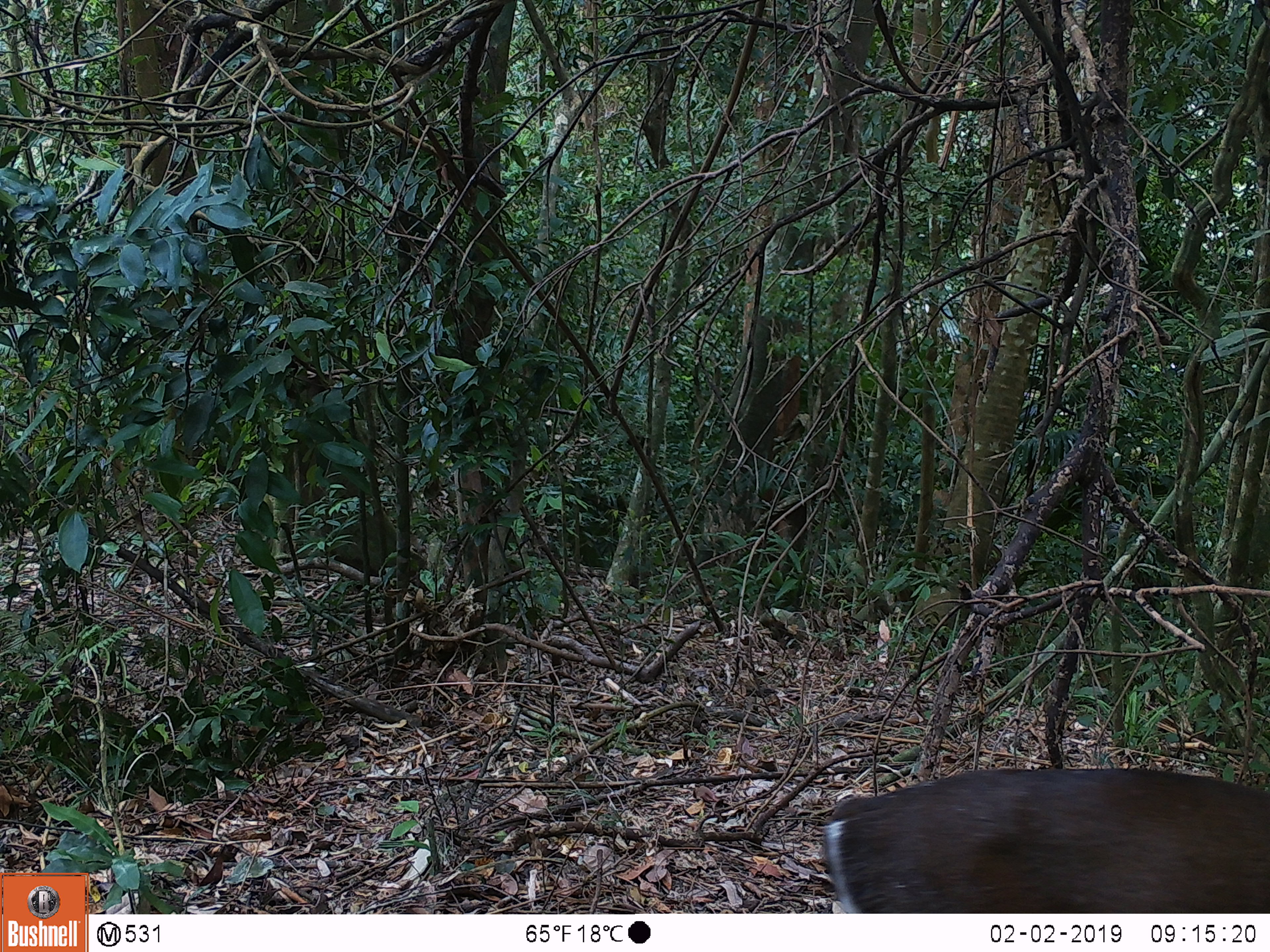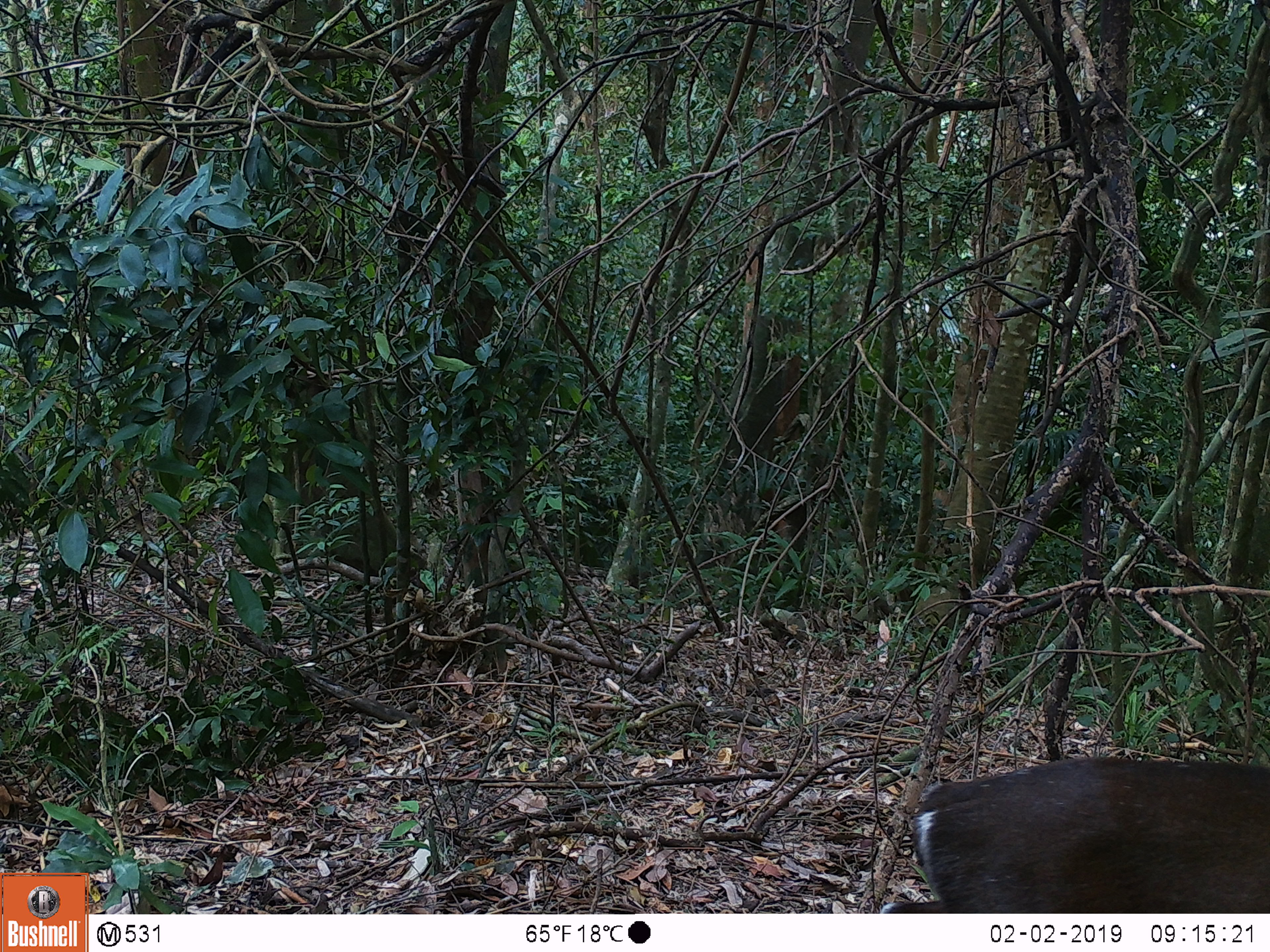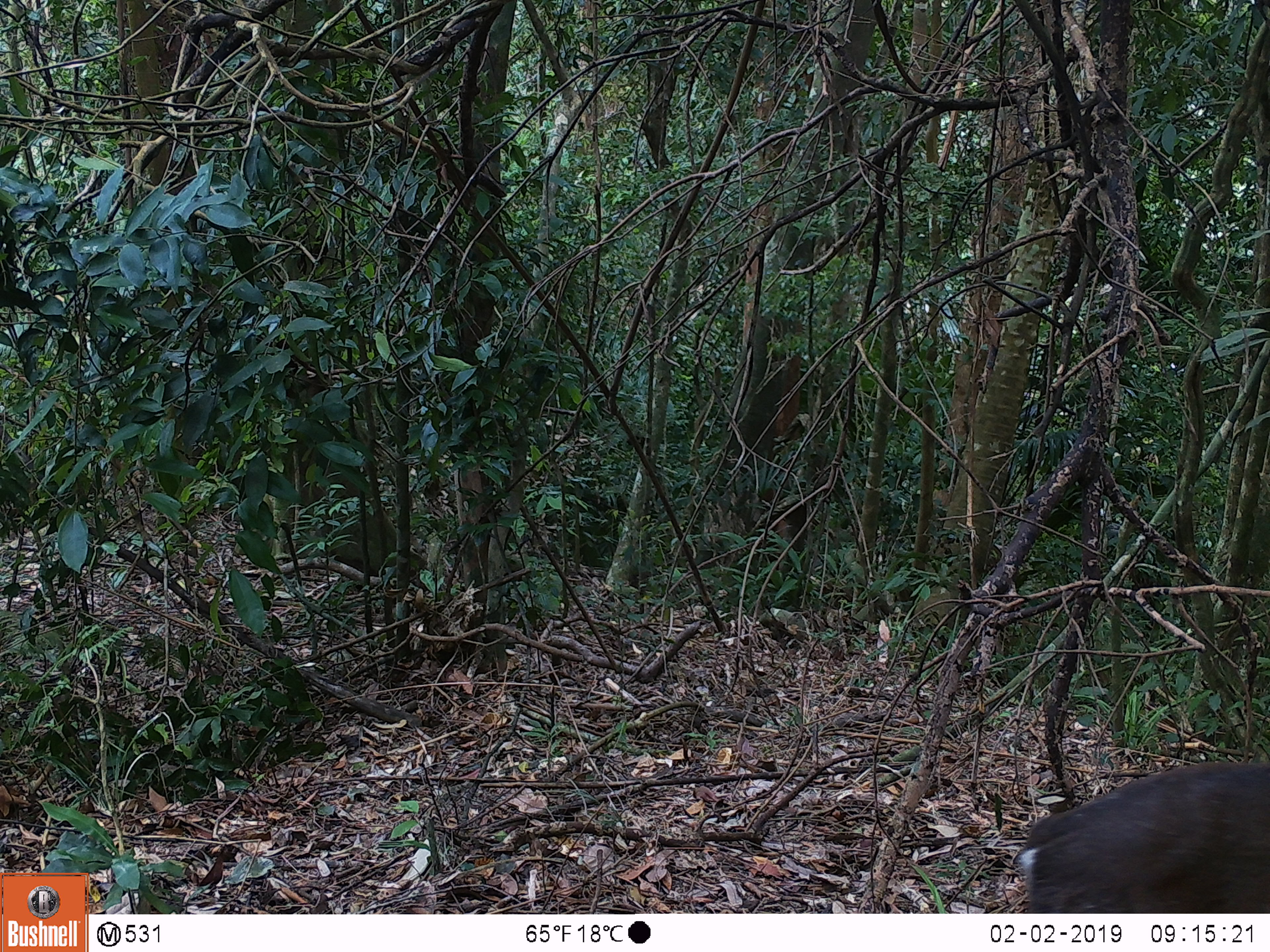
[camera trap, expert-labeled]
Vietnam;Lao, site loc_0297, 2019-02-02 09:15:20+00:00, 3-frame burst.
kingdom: Animalia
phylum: Chordata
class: Mammalia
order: Artiodactyla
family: Cervidae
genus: Muntiacus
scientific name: Muntiacus rooseveltorum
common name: roosevelt's muntjac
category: roosevelts muntjac group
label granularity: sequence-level